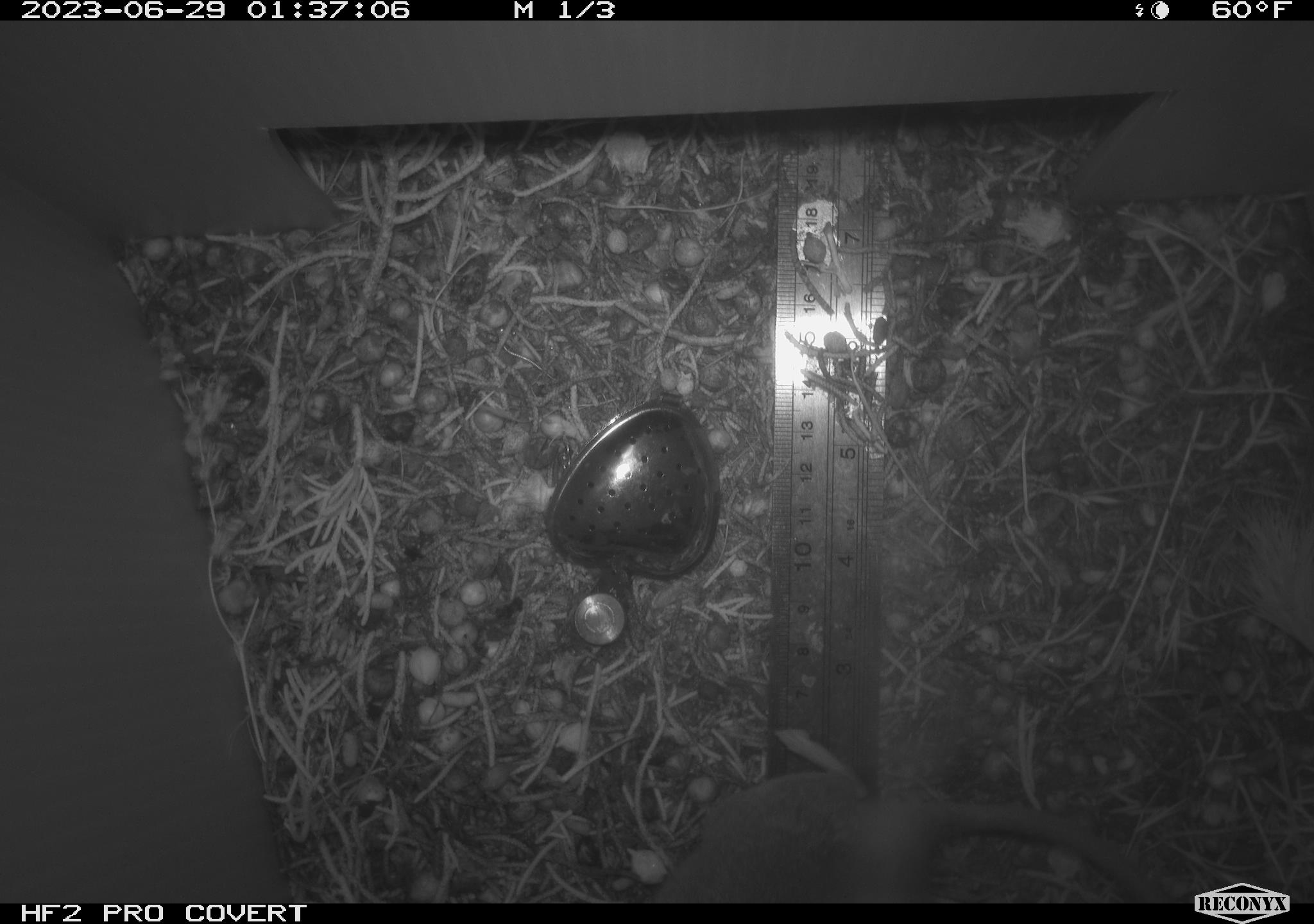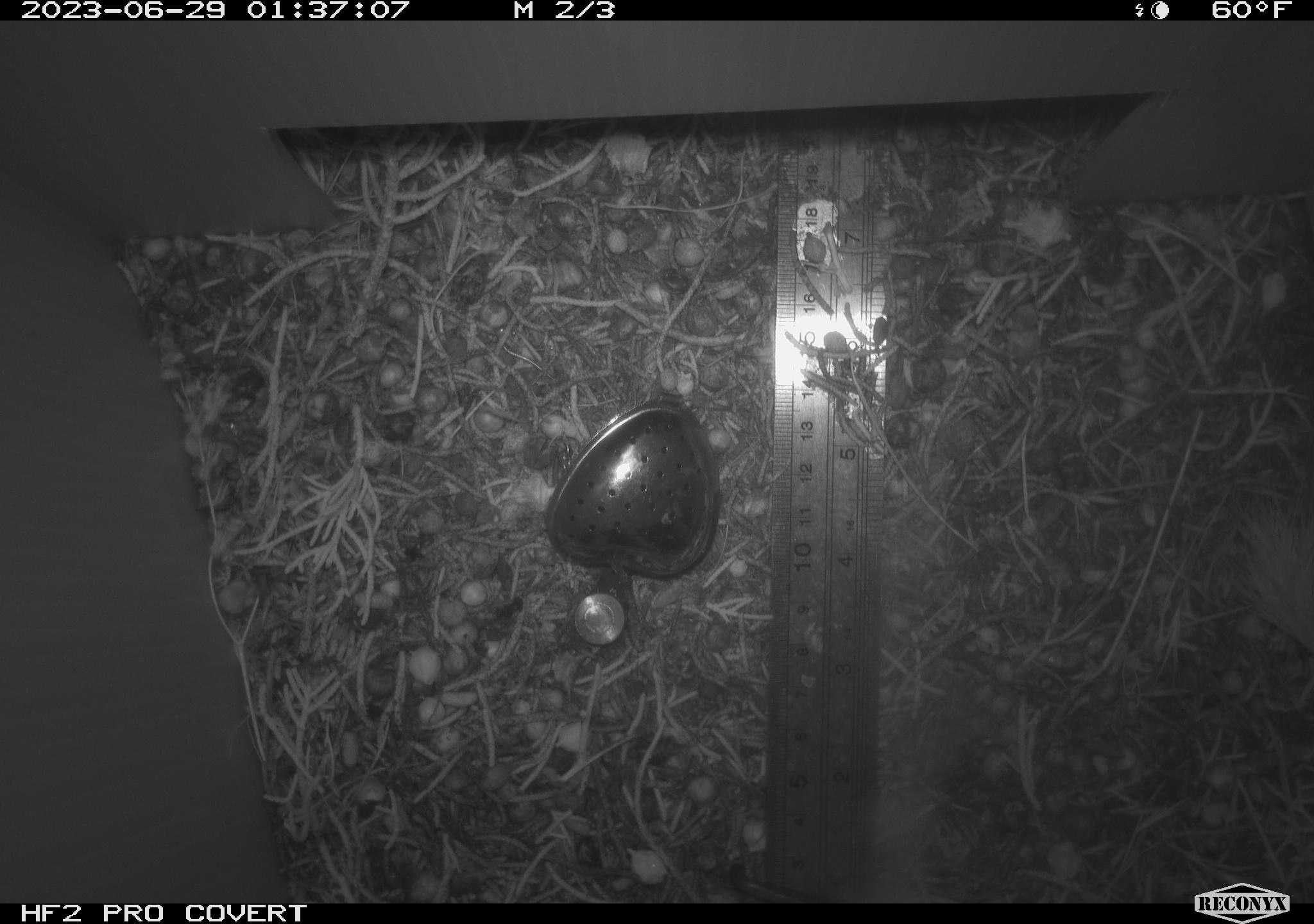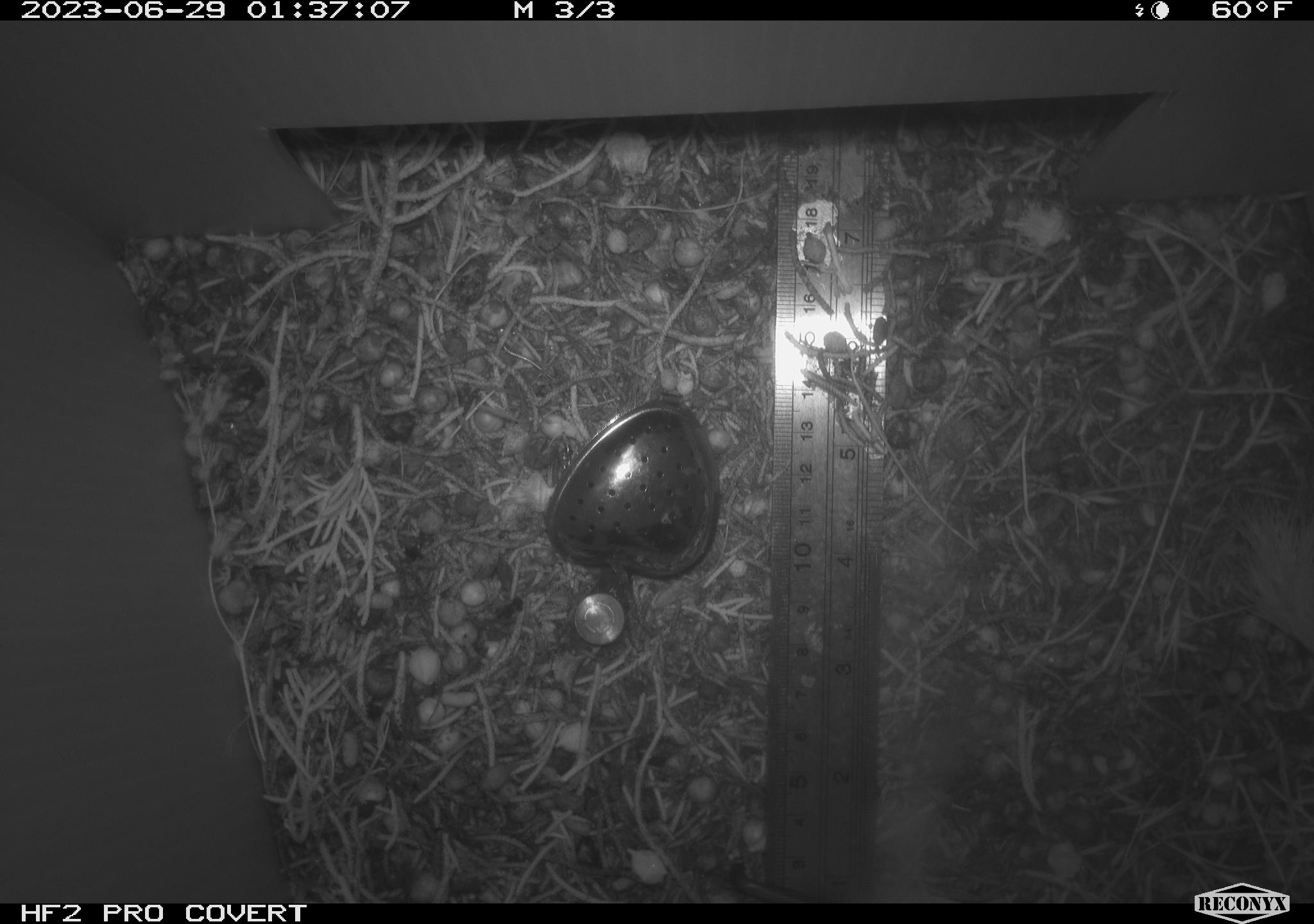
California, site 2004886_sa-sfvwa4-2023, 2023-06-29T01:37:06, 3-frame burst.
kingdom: Animalia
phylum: Chordata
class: Mammalia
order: Rodentia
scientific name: Rodentia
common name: mouse species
Mouse species (Rodentia).